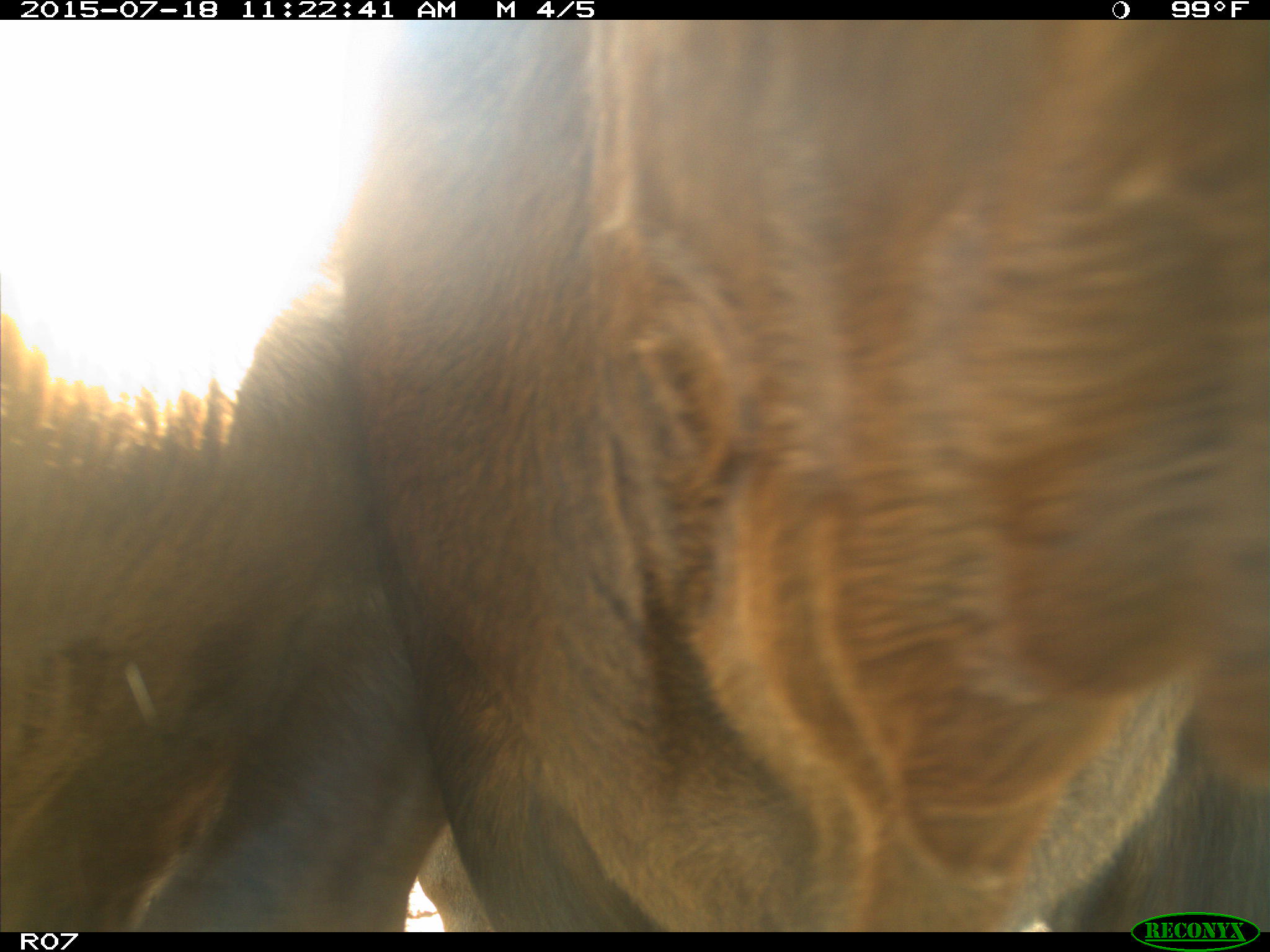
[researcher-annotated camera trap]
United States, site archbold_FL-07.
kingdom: Animalia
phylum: Chordata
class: Mammalia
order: Artiodactyla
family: Bovidae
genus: Bos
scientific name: Bos taurus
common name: domestic cow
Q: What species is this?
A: Bos taurus (domestic cow).